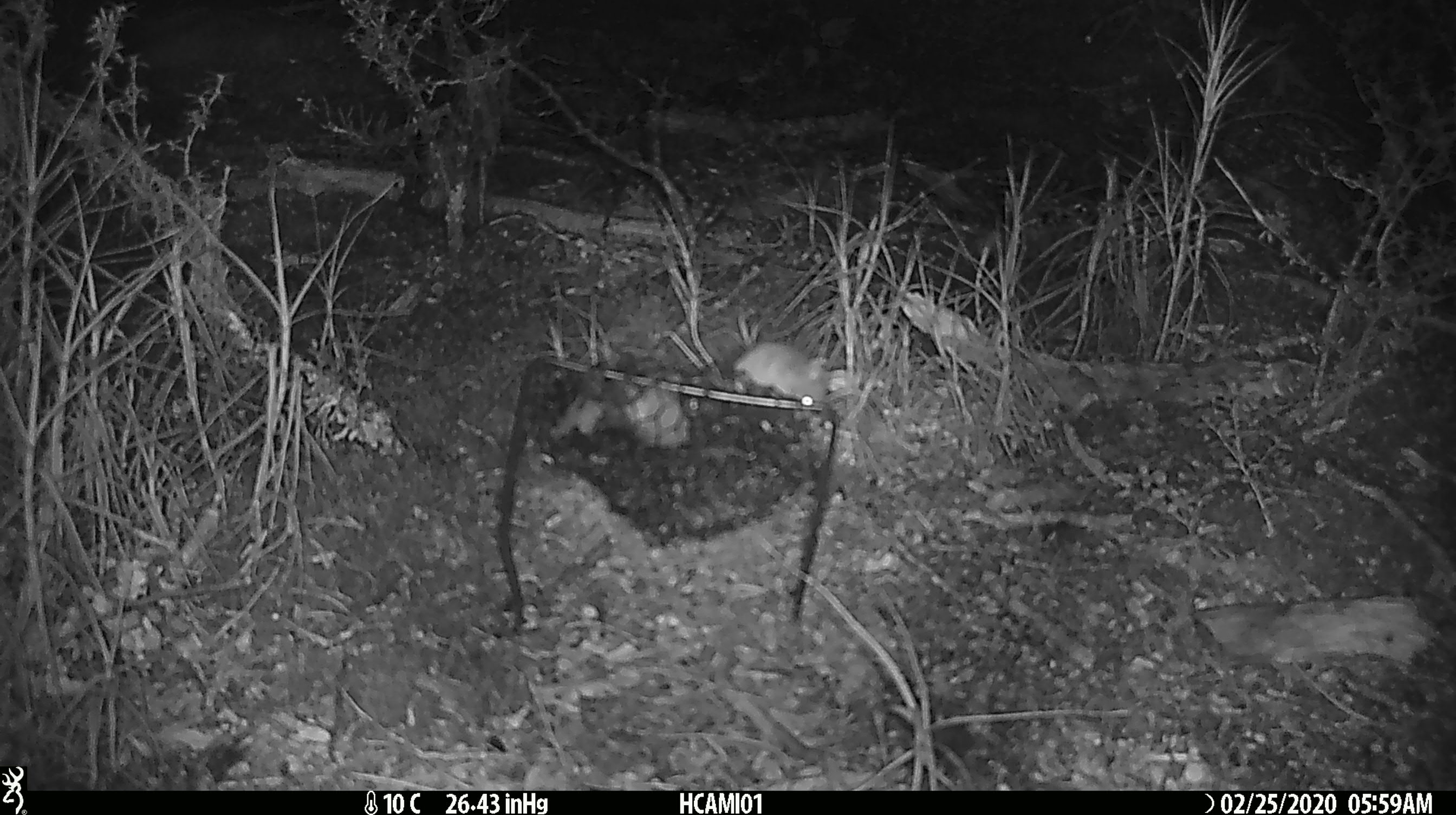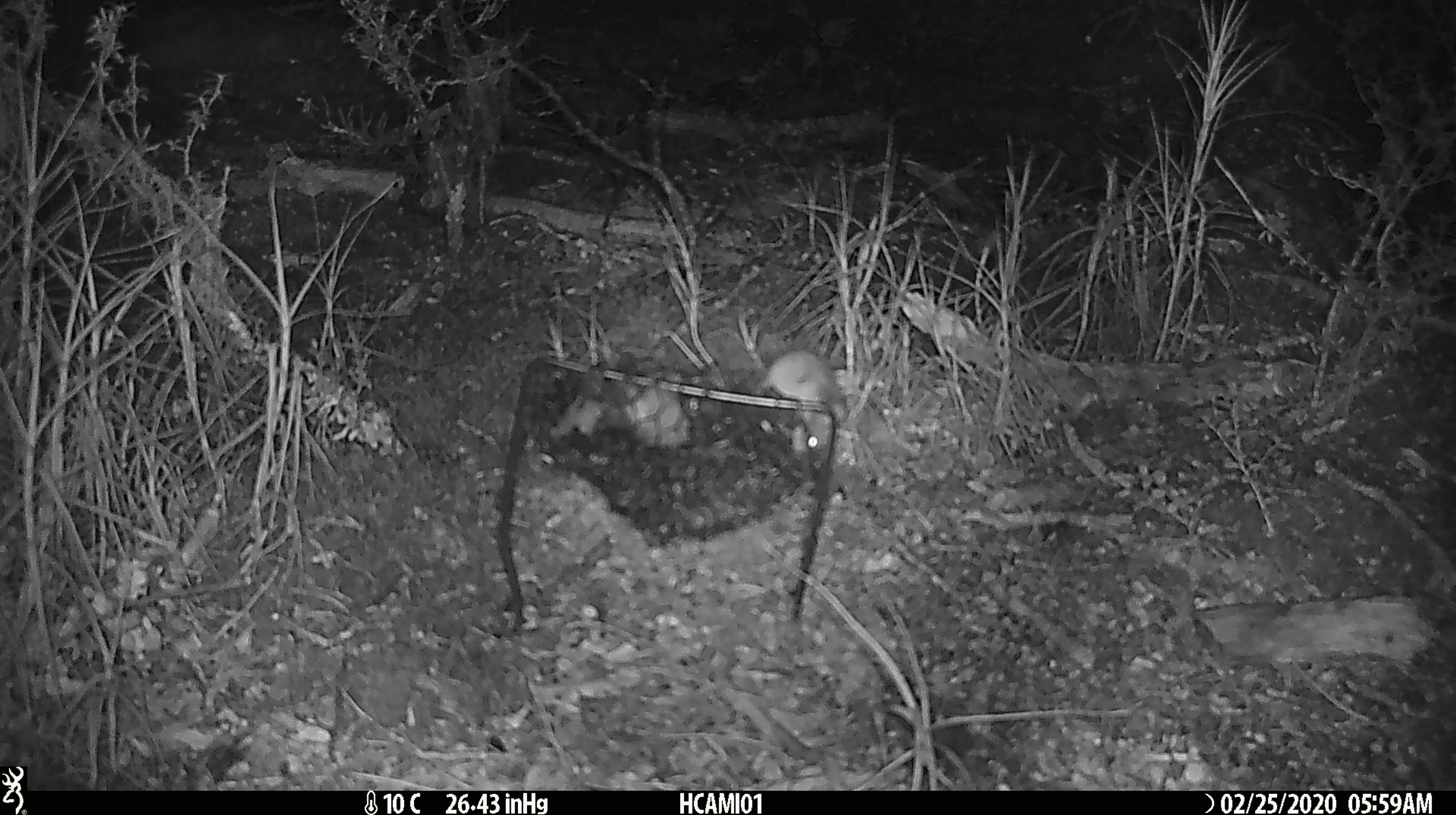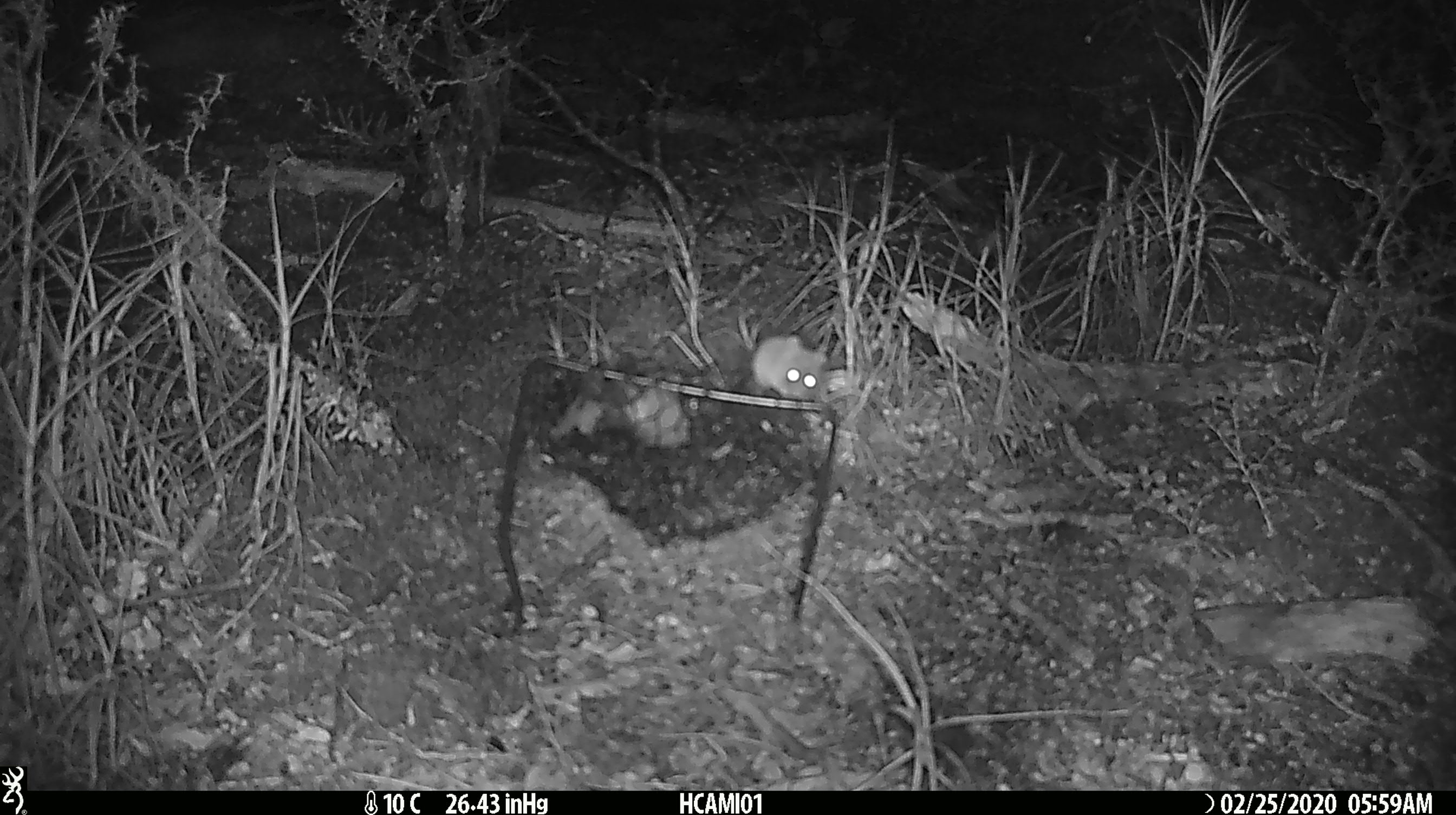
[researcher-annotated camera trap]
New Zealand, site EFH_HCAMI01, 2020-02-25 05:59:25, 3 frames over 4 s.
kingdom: Animalia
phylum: Chordata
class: Mammalia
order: Rodentia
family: Muridae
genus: Mus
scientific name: Mus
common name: mouse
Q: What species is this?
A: Mouse (Mus).